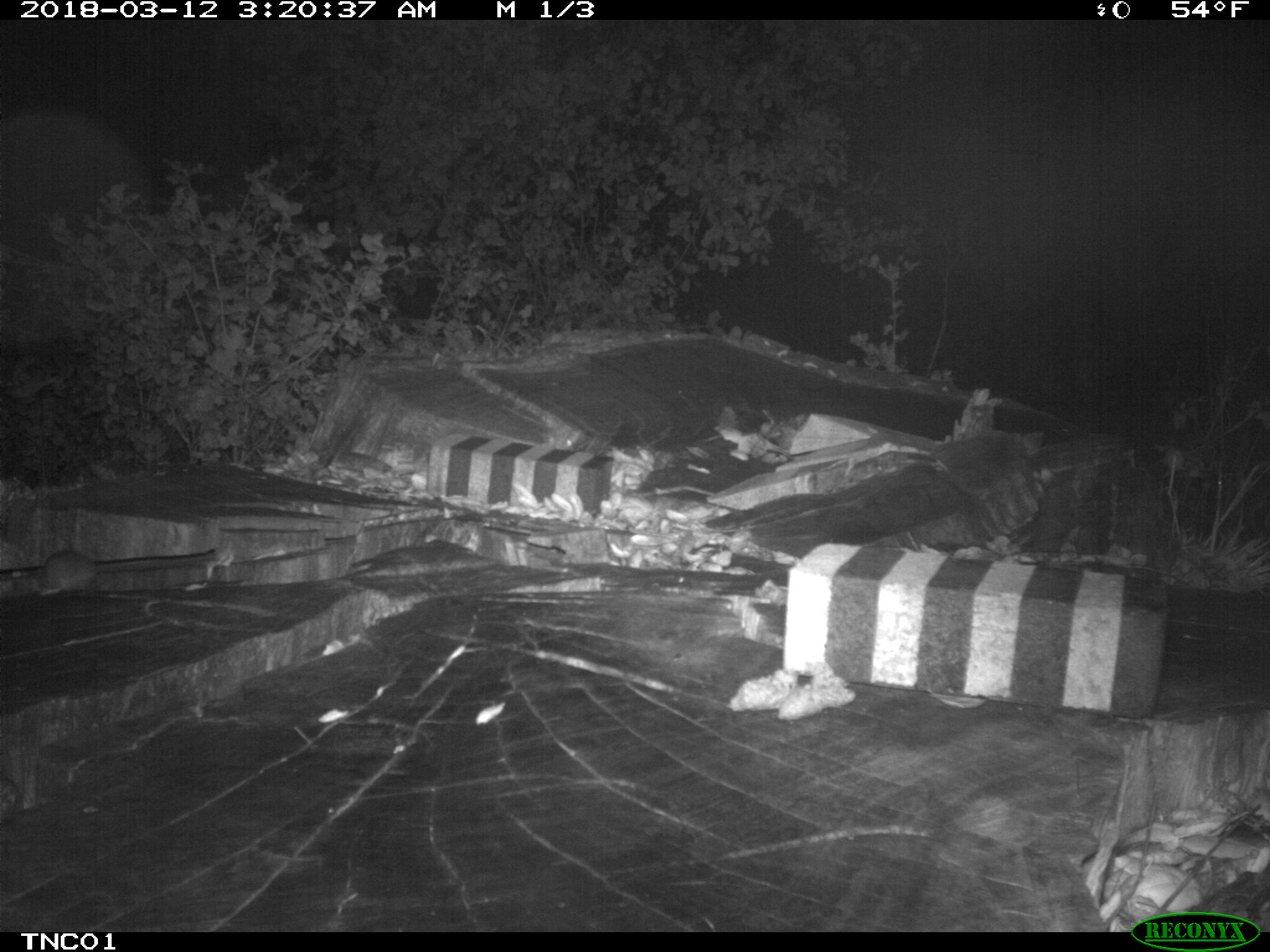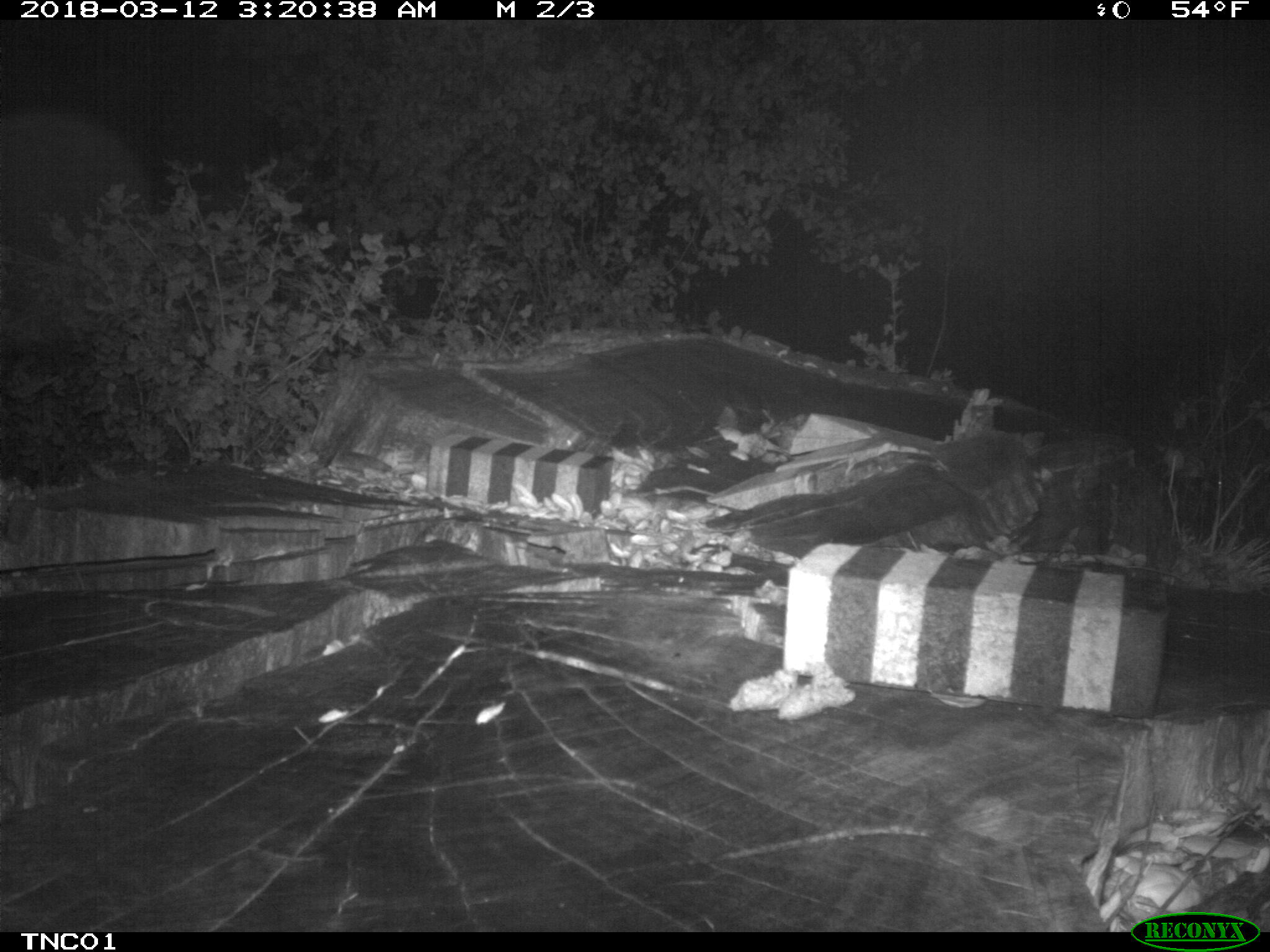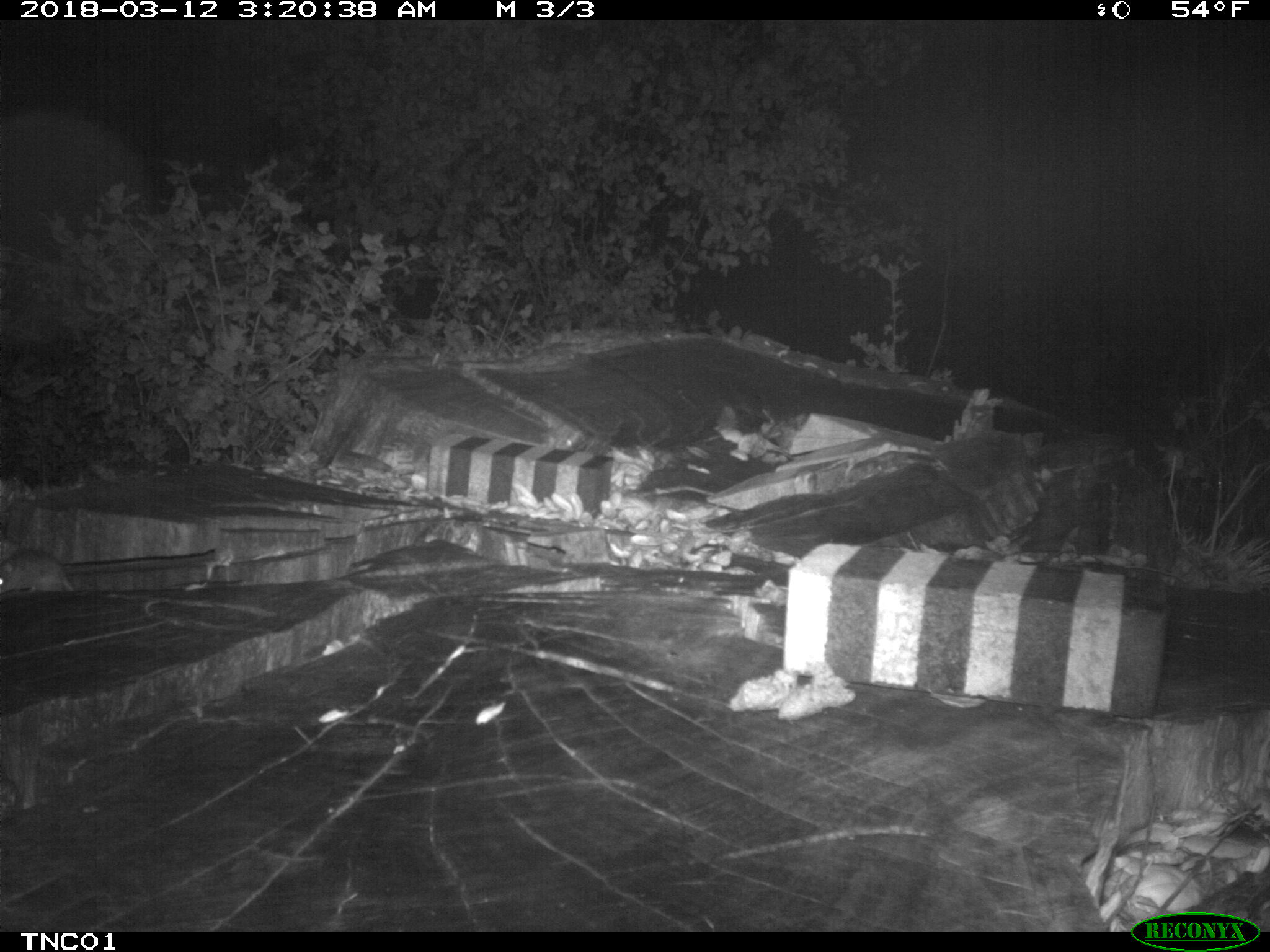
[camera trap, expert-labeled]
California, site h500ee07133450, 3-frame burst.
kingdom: Animalia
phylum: Chordata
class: Mammalia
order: Rodentia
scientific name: Rodentia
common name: rodent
Rodent (Rodentia).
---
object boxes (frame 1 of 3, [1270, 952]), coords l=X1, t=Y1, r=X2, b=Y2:
rodent: l=38, t=549, r=153, b=595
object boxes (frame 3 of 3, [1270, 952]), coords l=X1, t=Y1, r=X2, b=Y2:
rodent: l=0, t=549, r=74, b=593